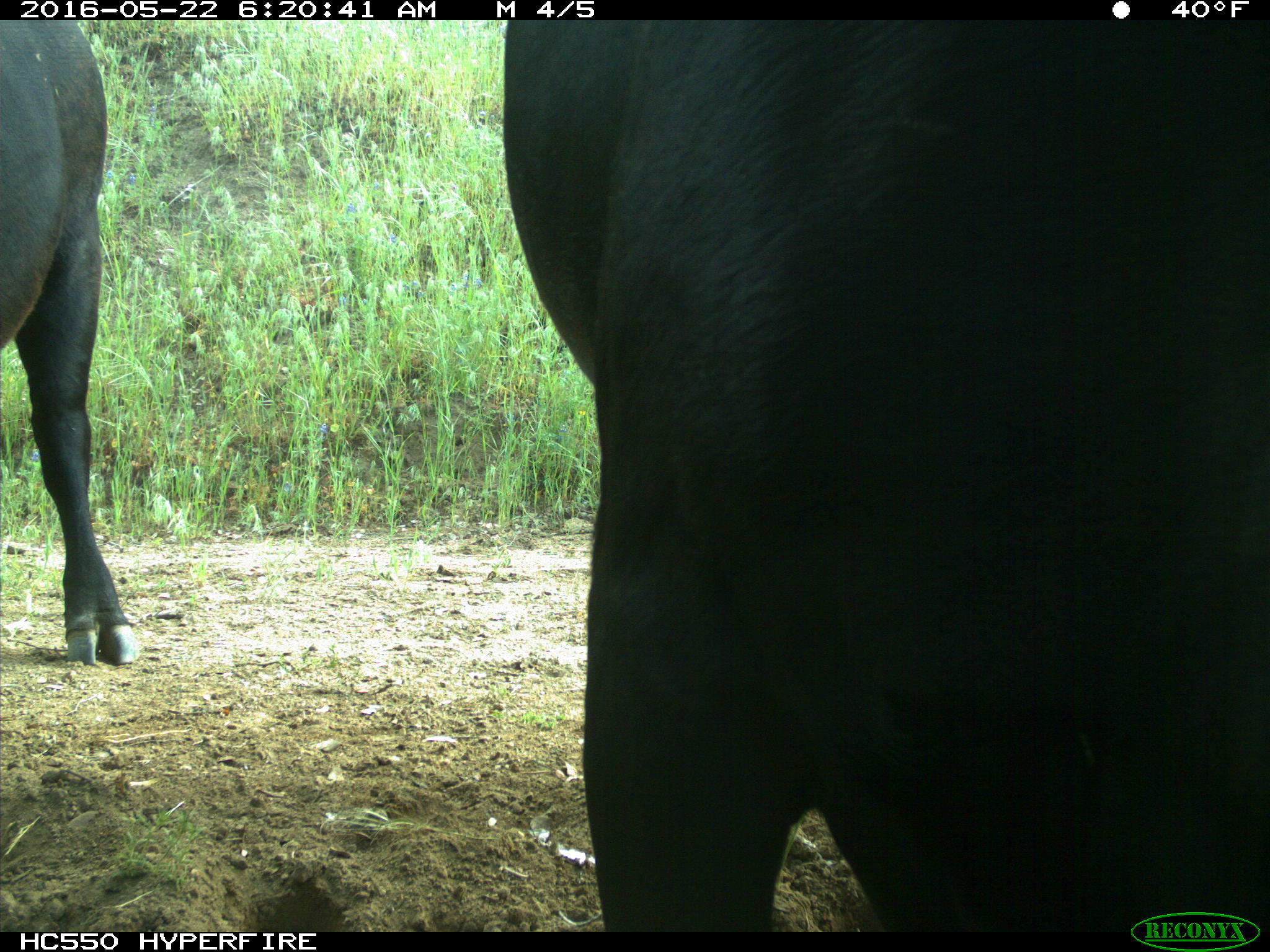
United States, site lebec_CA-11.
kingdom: Animalia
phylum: Chordata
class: Mammalia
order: Artiodactyla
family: Bovidae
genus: Bos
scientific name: Bos taurus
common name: domestic cow